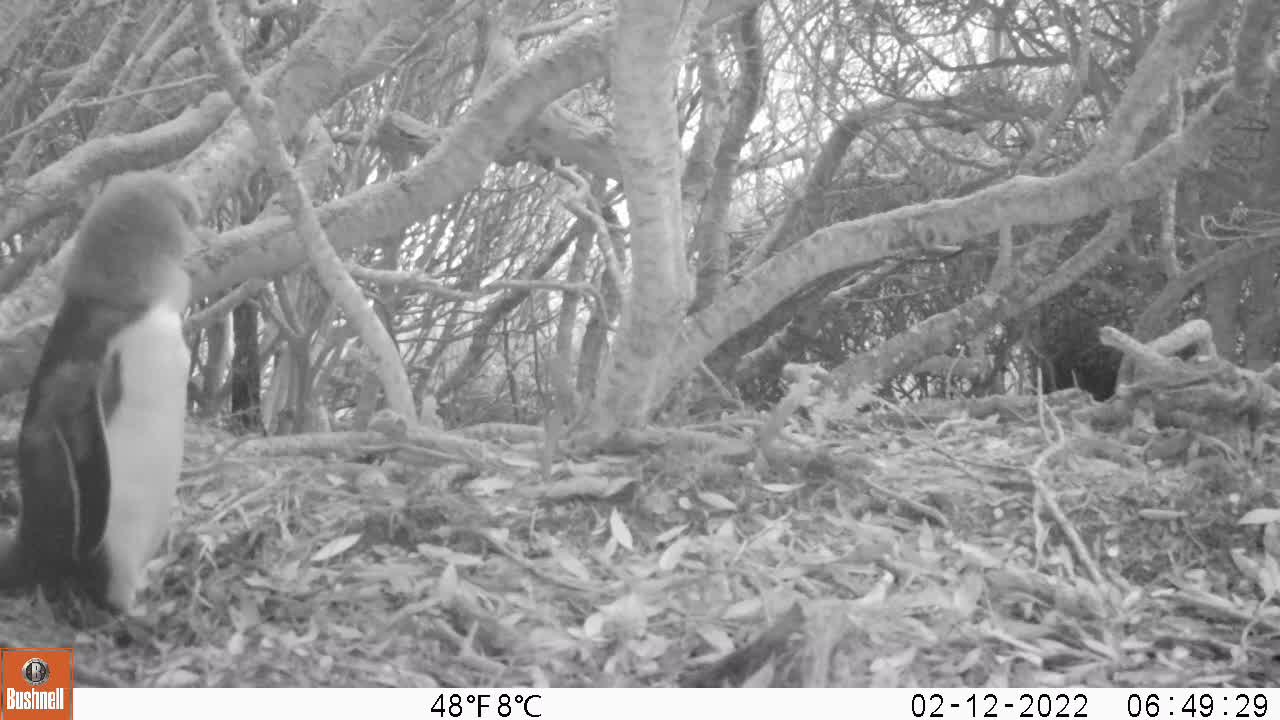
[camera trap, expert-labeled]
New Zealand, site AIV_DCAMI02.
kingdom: Animalia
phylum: Chordata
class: Aves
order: Sphenisciformes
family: Spheniscidae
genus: Megadyptes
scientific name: Megadyptes antipodes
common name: yellow-eyed penguin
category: yellow eyed penguin